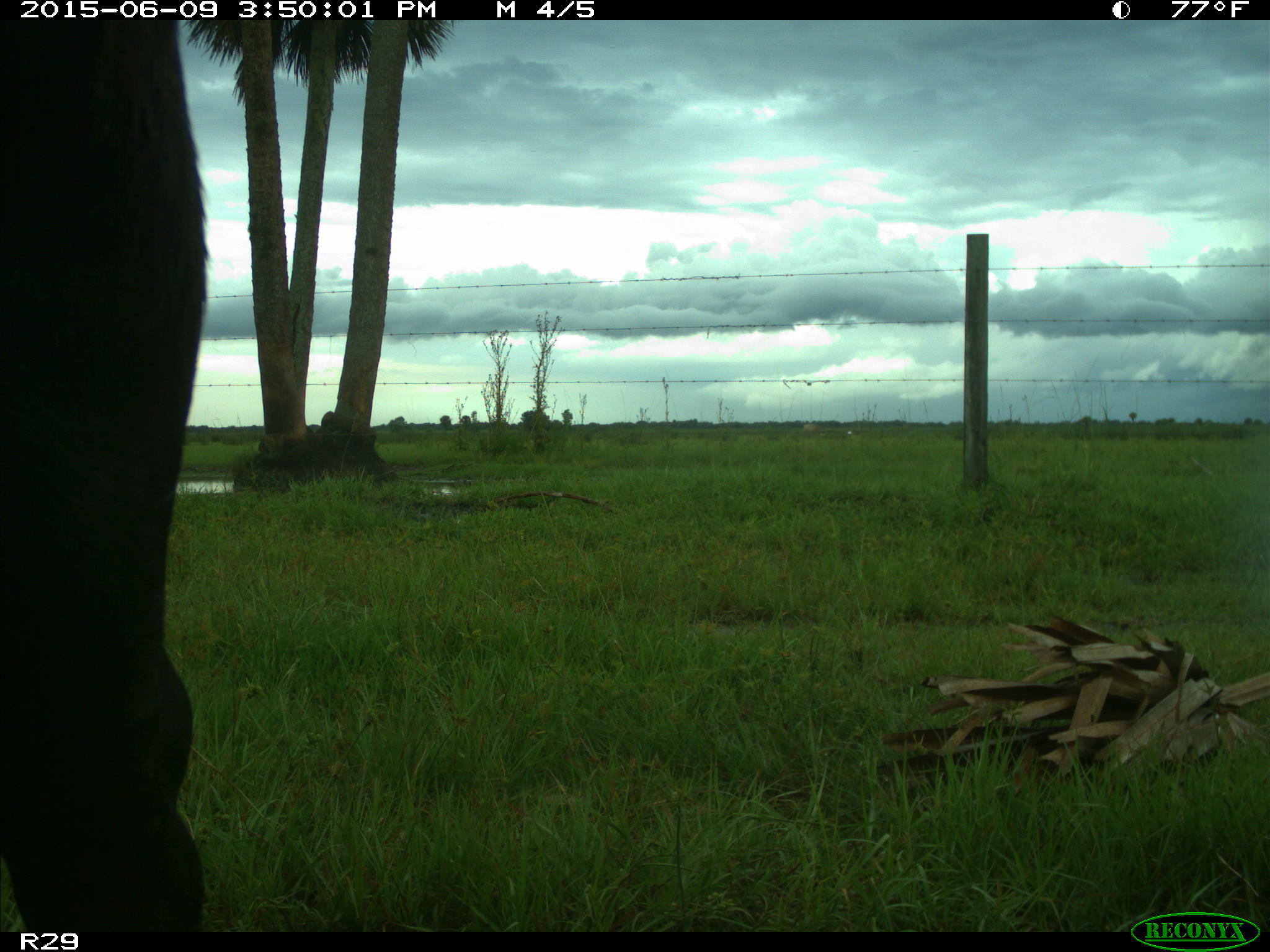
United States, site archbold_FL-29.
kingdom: Animalia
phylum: Chordata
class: Mammalia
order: Artiodactyla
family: Bovidae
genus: Bos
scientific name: Bos taurus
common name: domestic cow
Bos taurus (domestic cow).